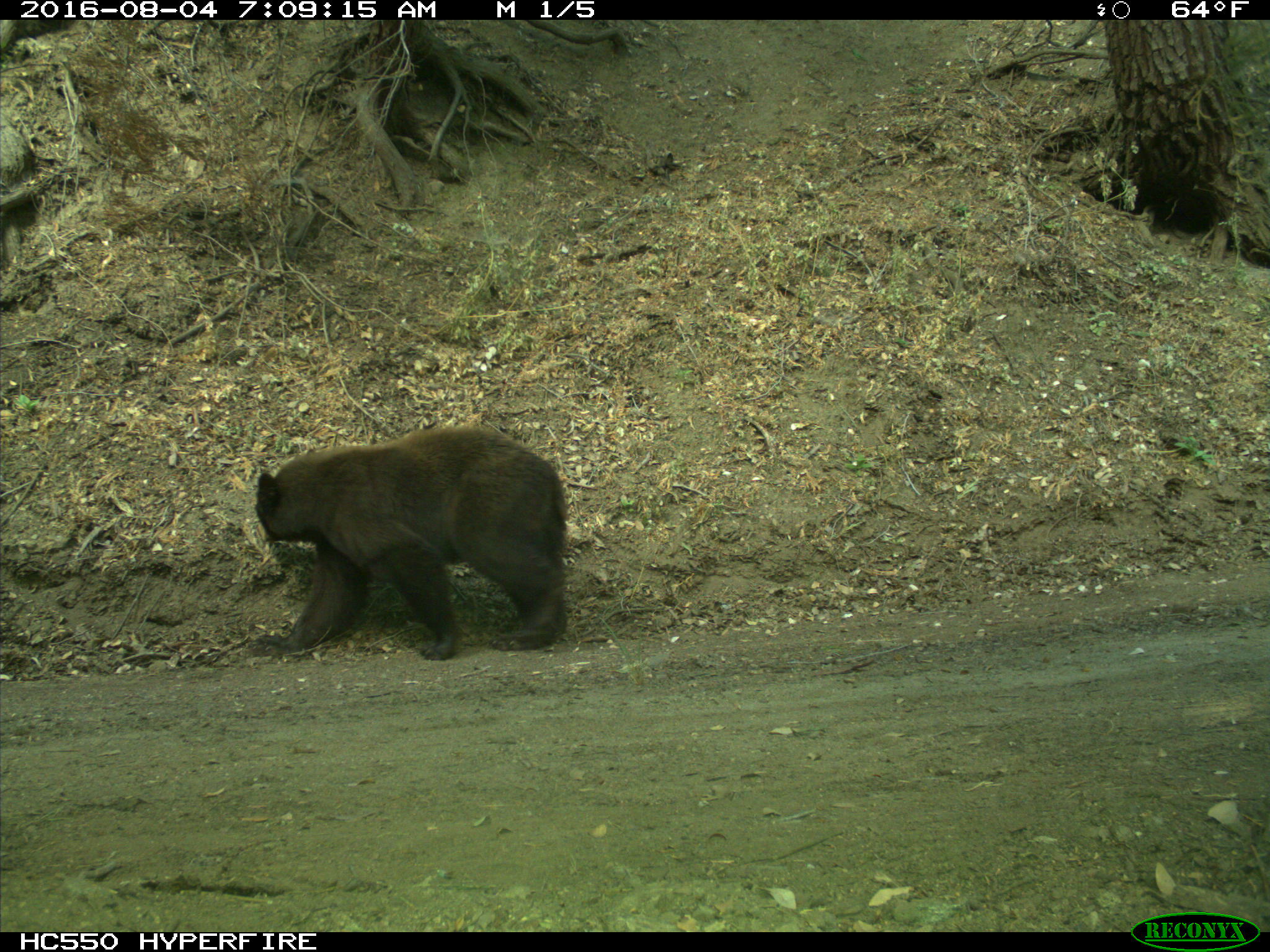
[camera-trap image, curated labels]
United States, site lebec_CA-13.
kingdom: Animalia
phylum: Chordata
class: Mammalia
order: Carnivora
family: Ursidae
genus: Ursus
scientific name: Ursus americanus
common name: american black bear